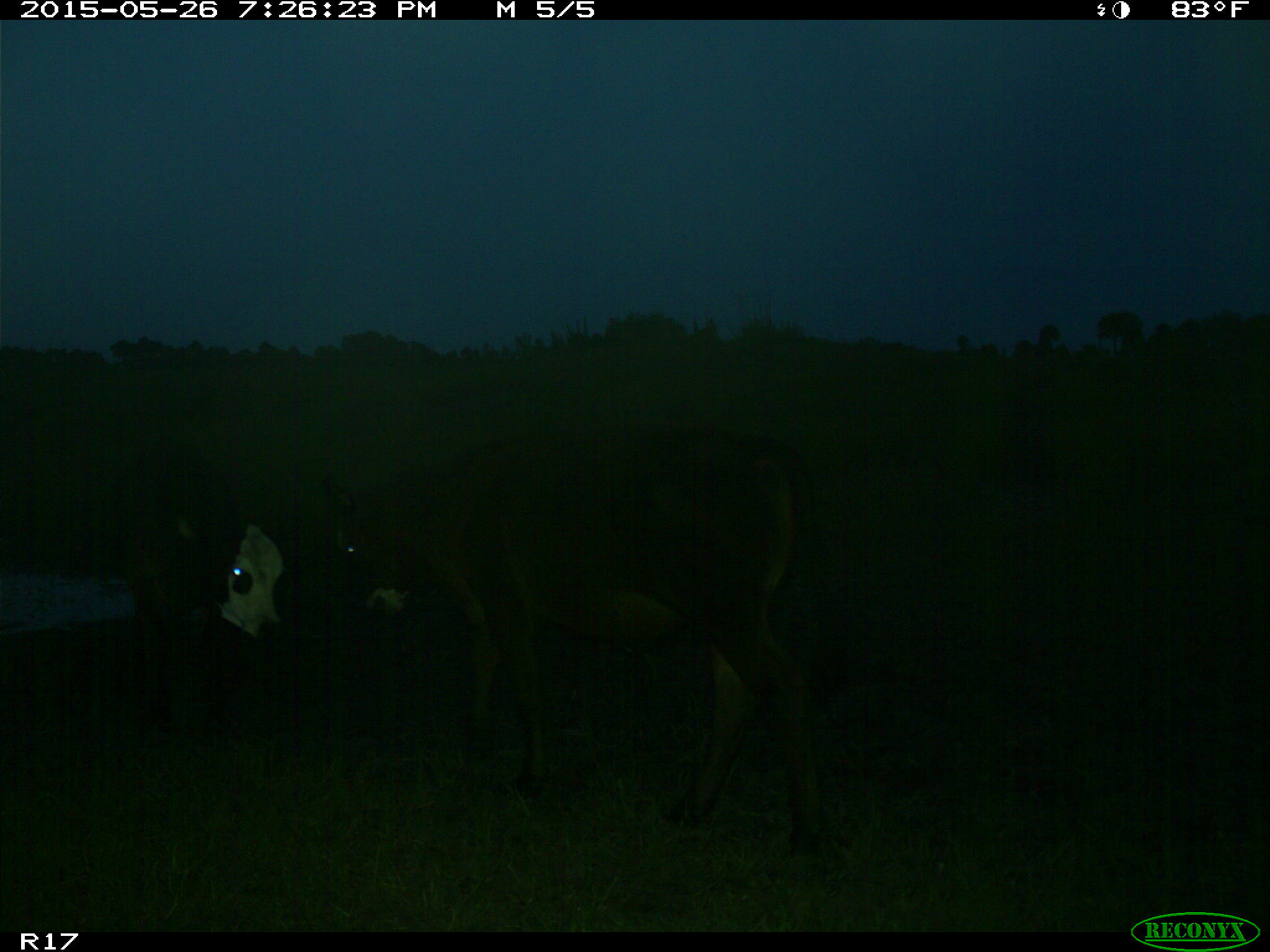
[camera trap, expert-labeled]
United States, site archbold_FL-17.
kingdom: Animalia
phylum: Chordata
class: Mammalia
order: Artiodactyla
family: Bovidae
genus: Bos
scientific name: Bos taurus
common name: domestic cow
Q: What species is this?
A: Bos taurus (domestic cow).